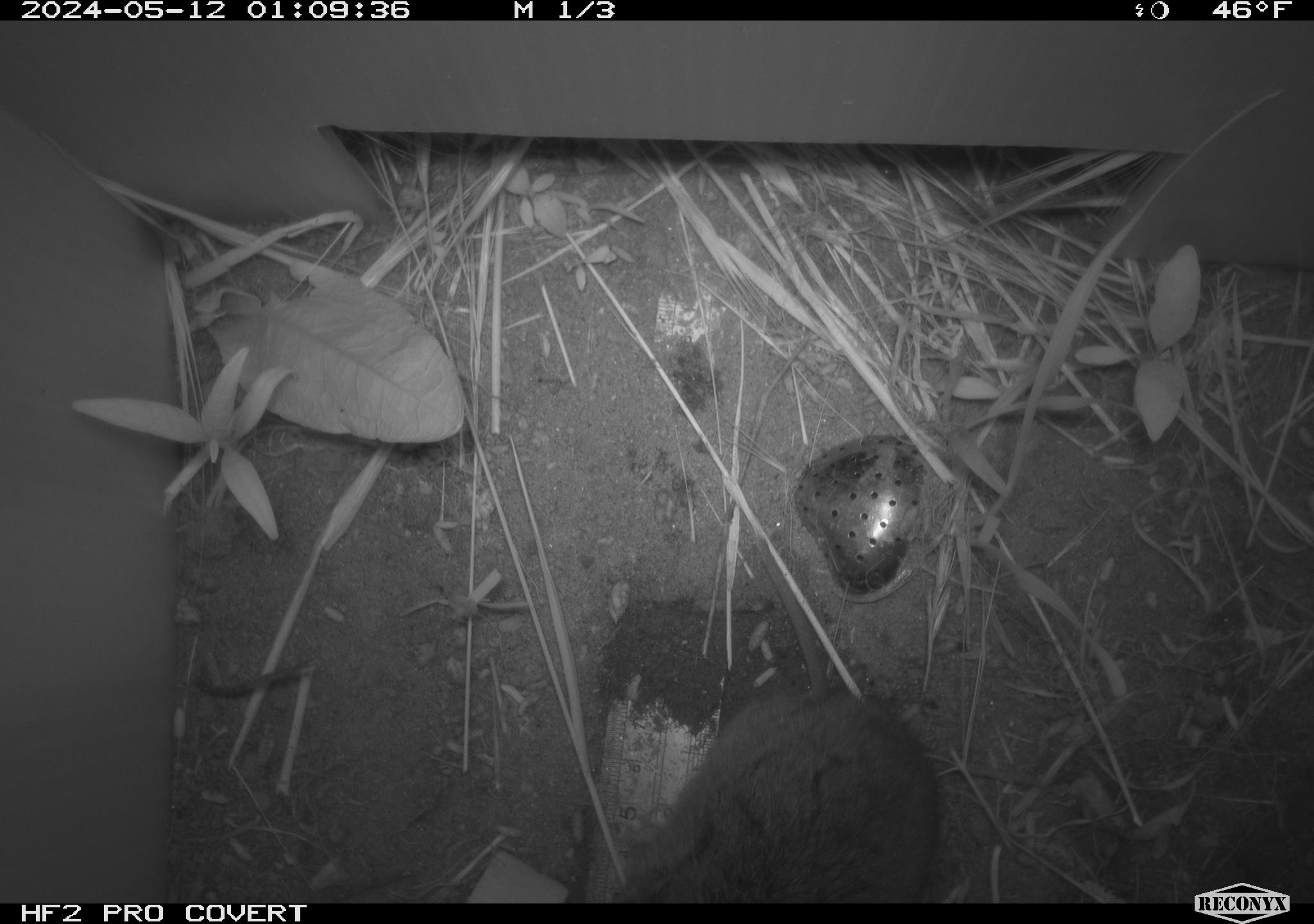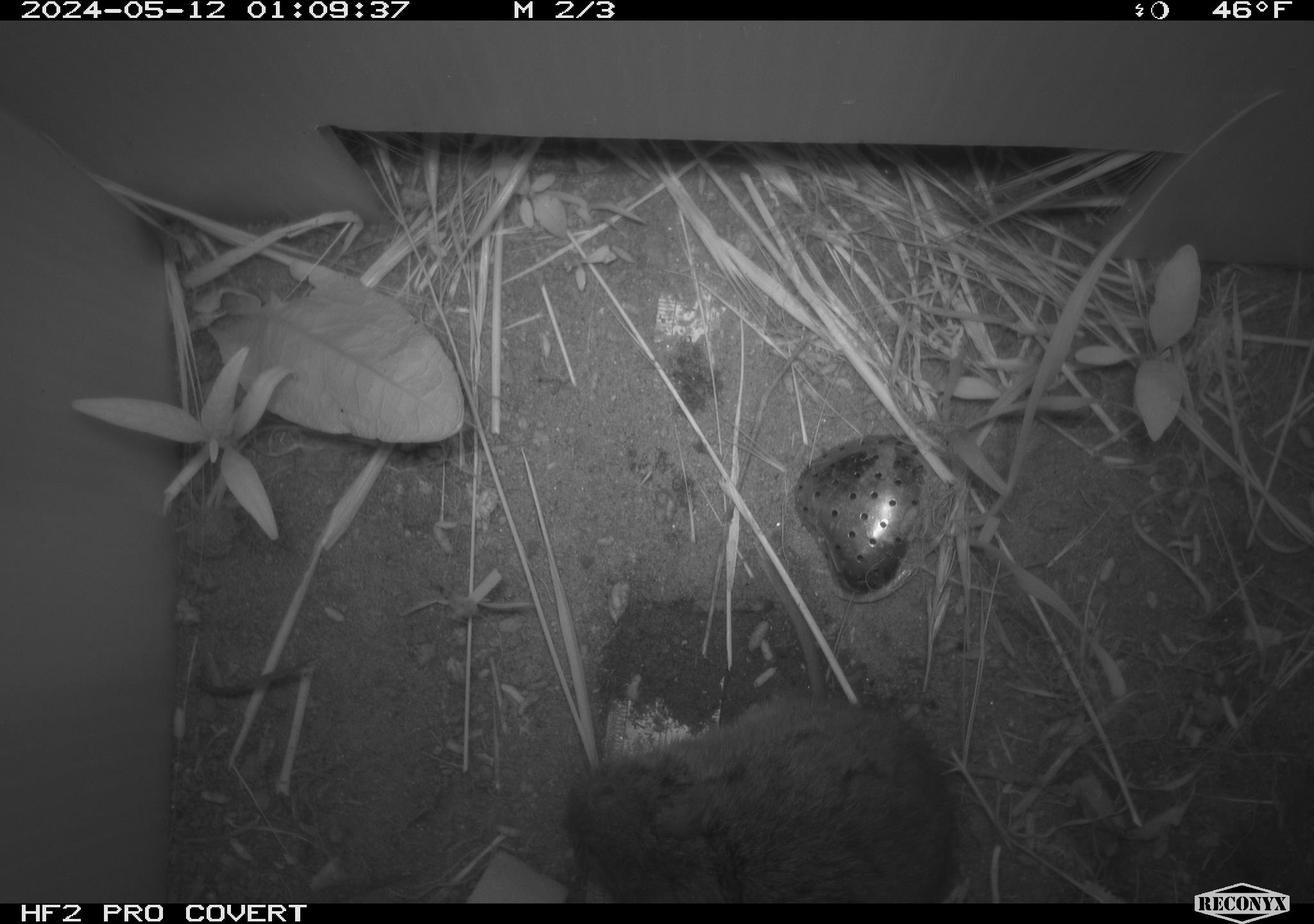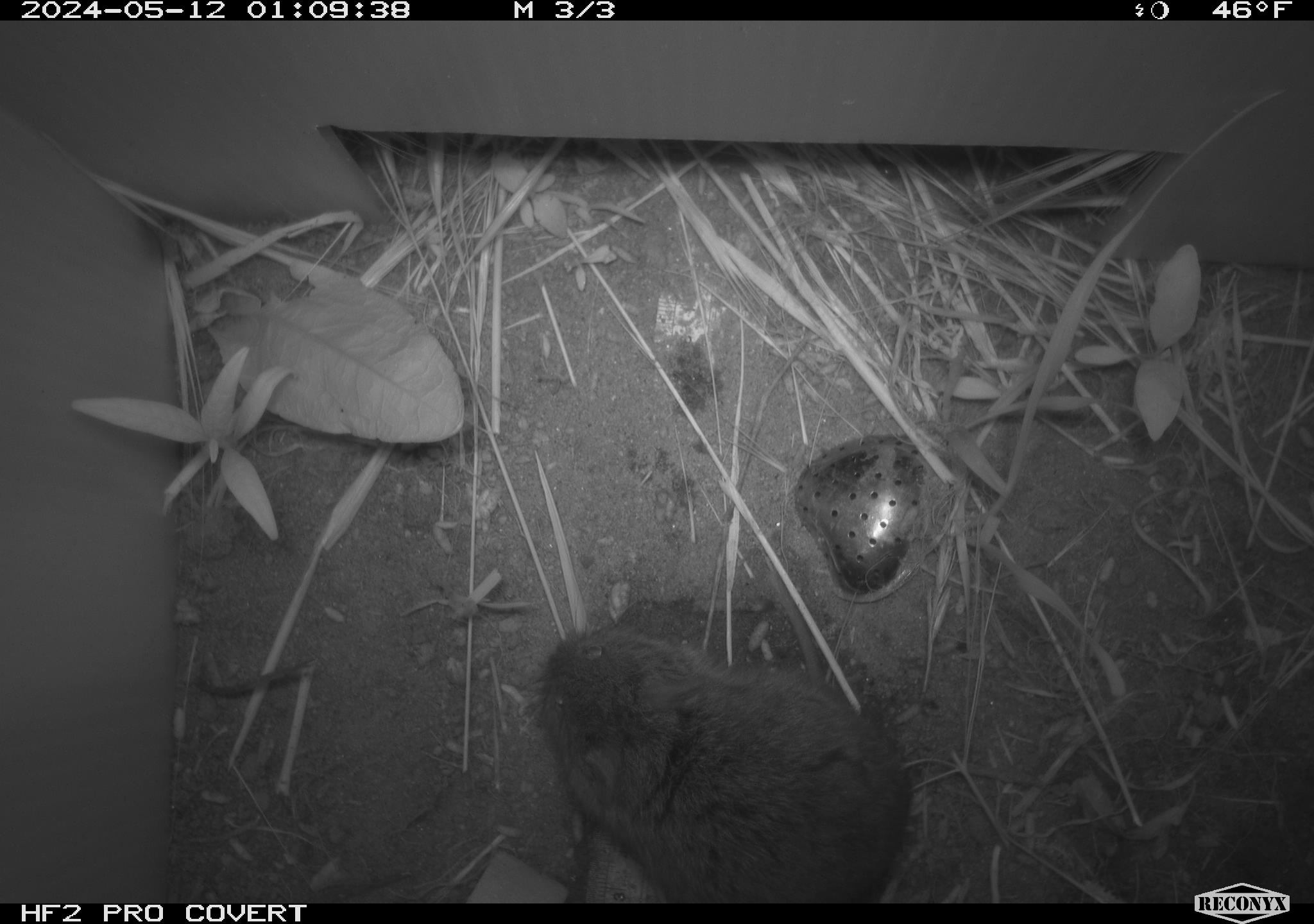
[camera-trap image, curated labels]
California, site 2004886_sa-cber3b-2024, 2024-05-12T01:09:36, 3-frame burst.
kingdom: Animalia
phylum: Chordata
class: Mammalia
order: Rodentia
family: Cricetidae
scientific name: Arvicolinae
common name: voles, lemmings, and muskrats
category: arvicolinae subfamily